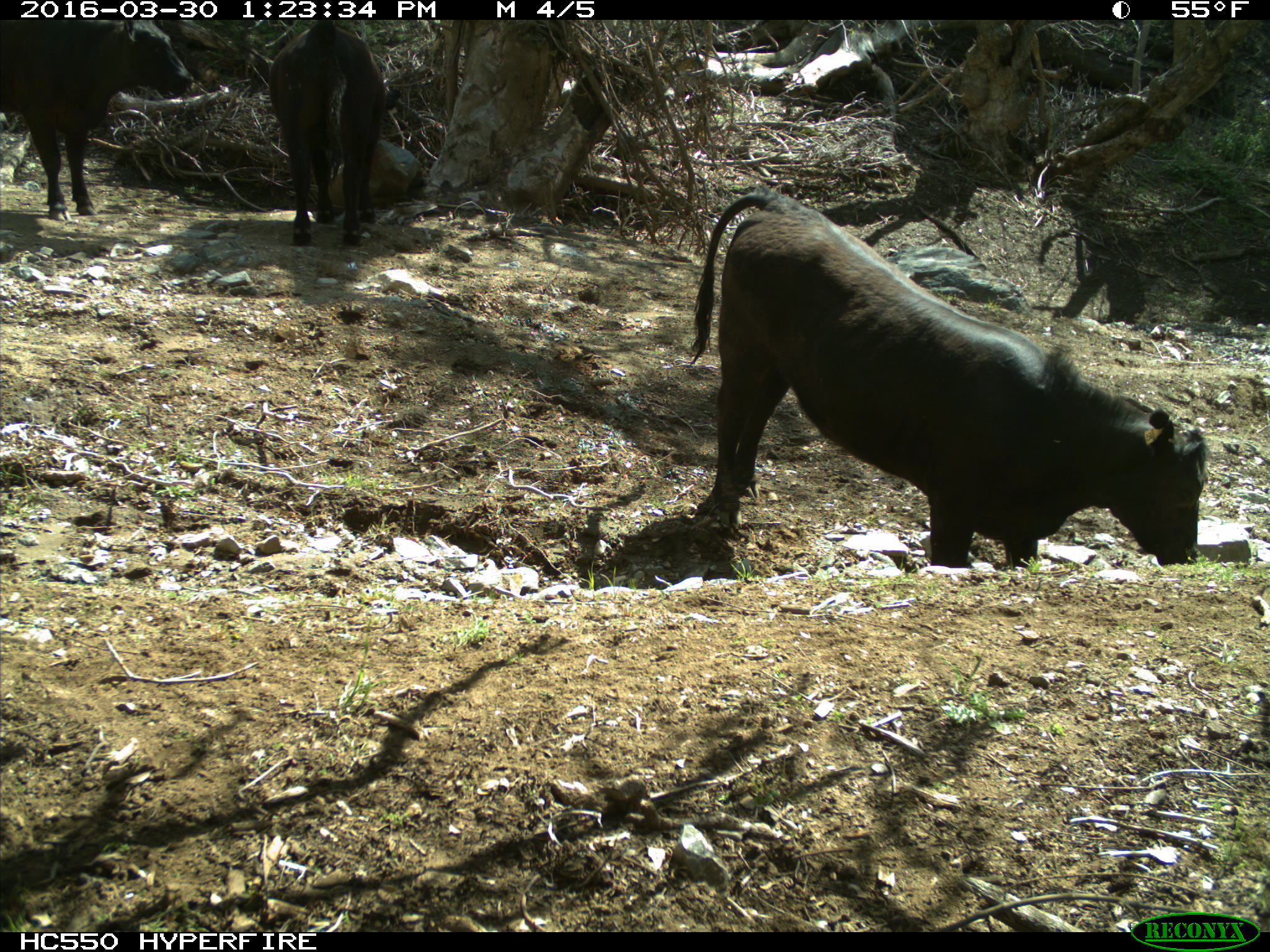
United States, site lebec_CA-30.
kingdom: Animalia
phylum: Chordata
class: Mammalia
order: Artiodactyla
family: Bovidae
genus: Bos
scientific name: Bos taurus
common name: domestic cow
Bos taurus (domestic cow).